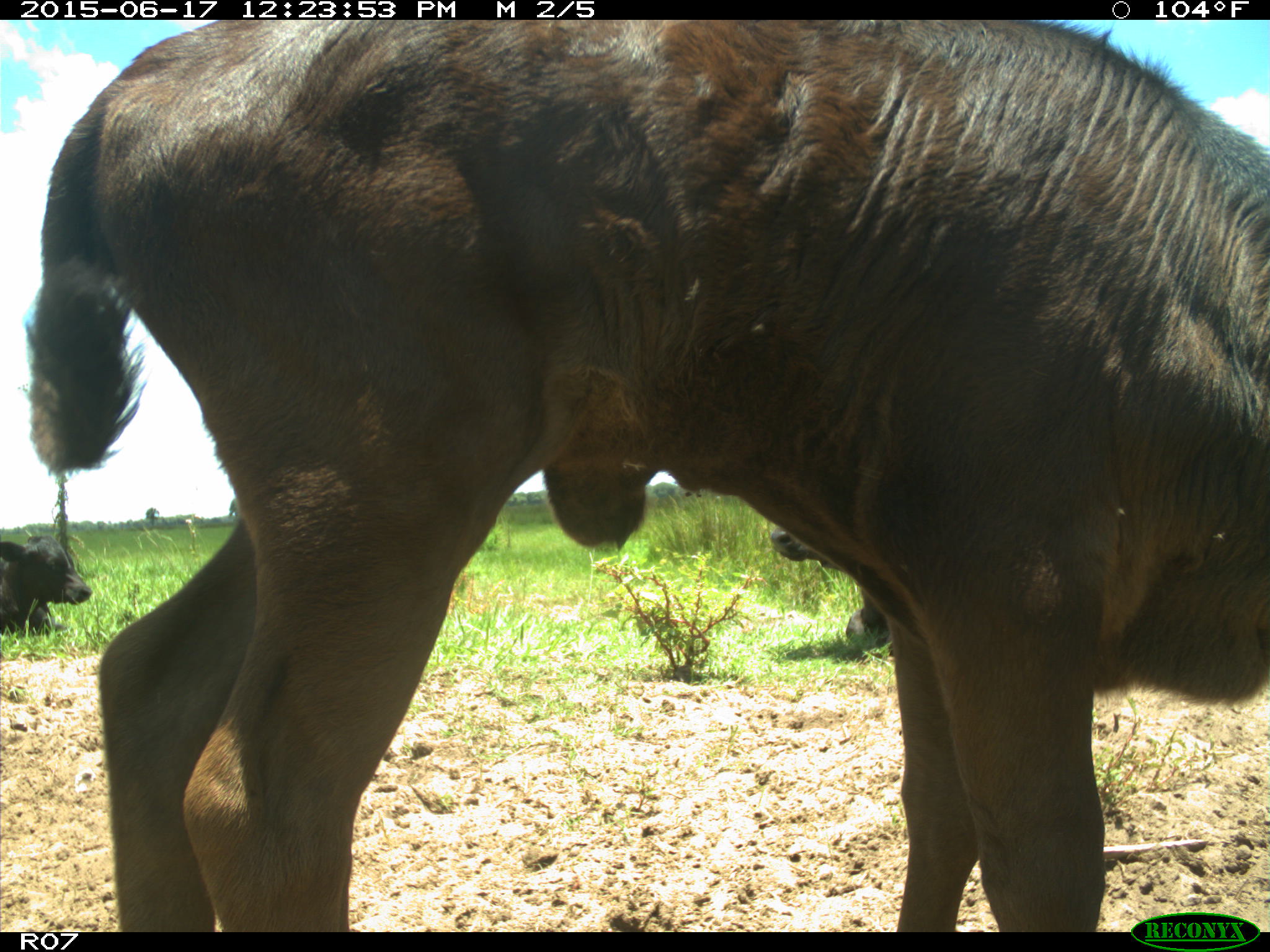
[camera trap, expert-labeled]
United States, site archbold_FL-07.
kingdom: Animalia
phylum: Chordata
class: Mammalia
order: Artiodactyla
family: Bovidae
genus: Bos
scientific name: Bos taurus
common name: domestic cow